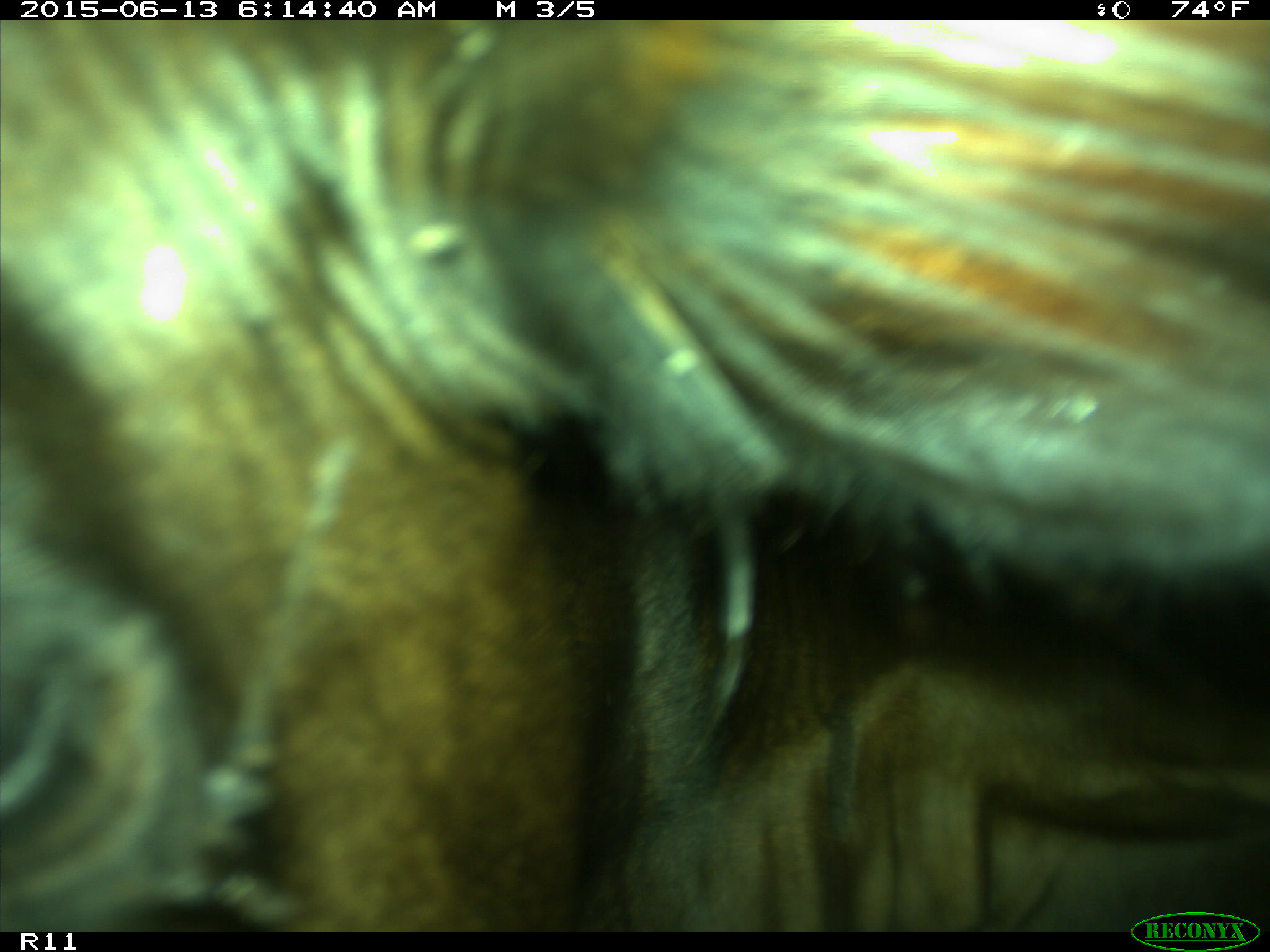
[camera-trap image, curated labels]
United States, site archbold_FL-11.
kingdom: Animalia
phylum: Chordata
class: Mammalia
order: Artiodactyla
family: Bovidae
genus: Bos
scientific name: Bos taurus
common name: domestic cow